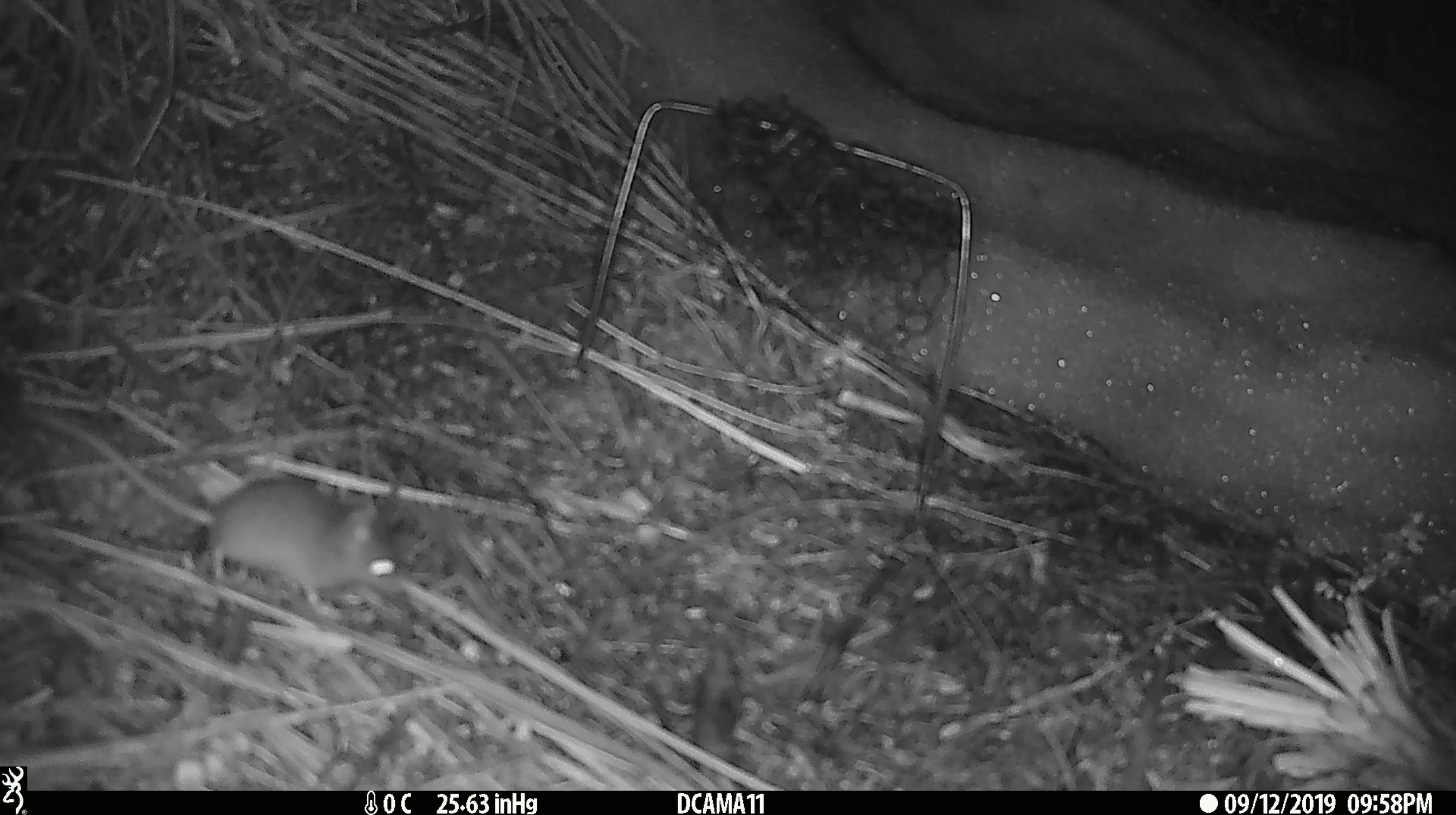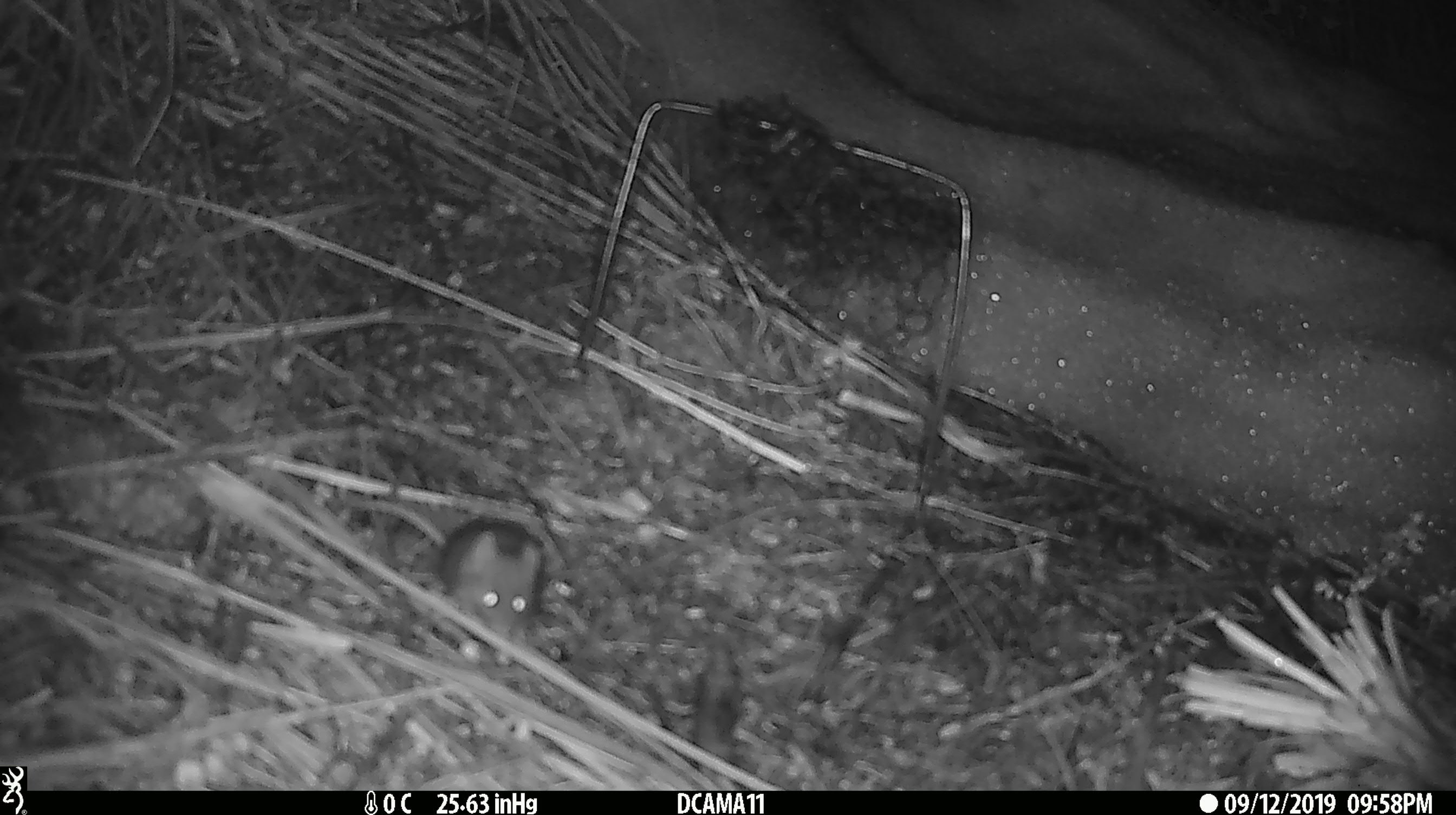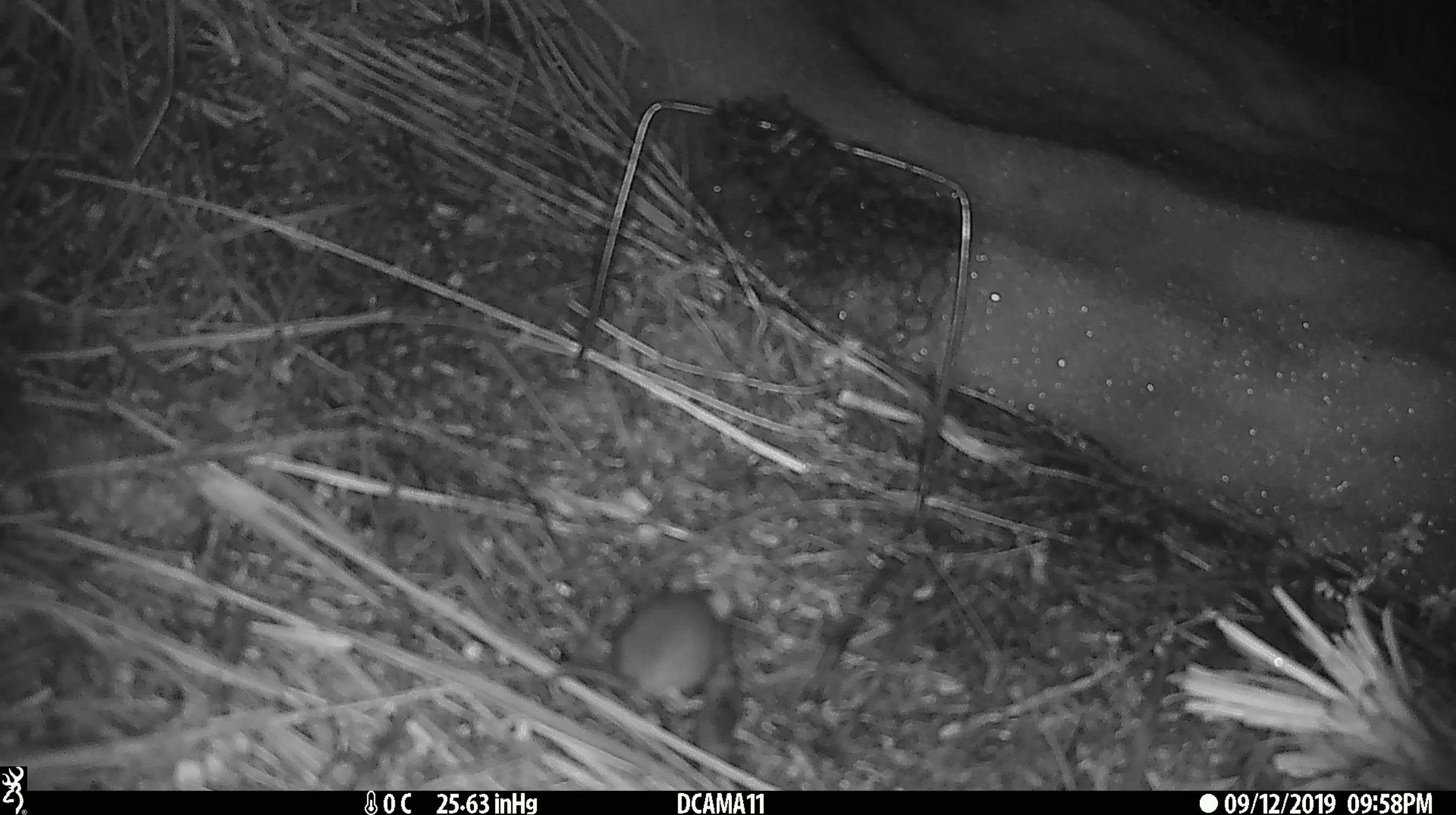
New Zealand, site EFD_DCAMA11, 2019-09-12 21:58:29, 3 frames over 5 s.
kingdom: Animalia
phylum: Chordata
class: Mammalia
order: Rodentia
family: Muridae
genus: Mus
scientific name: Mus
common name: mouse